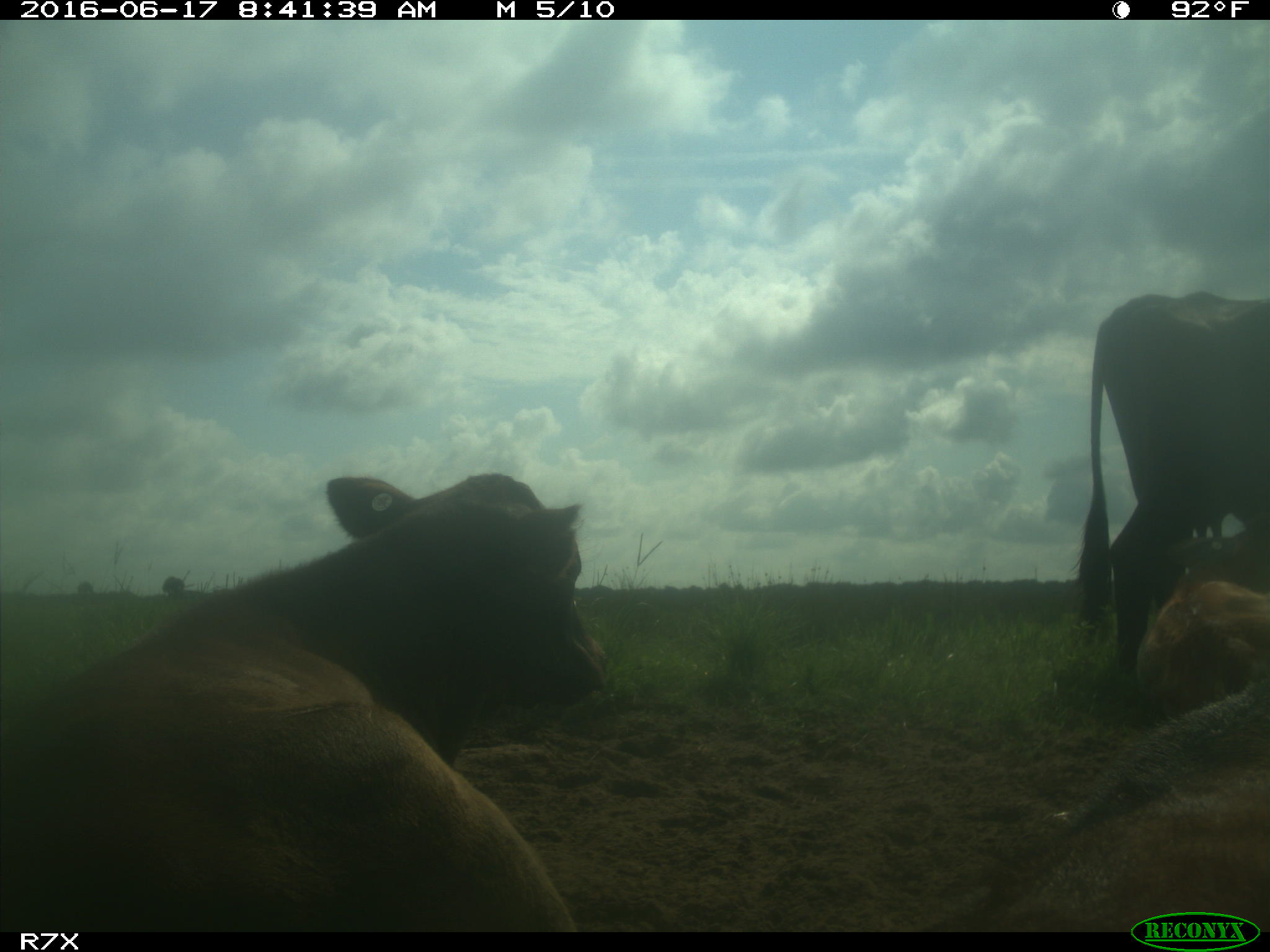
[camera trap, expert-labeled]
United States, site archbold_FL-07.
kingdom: Animalia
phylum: Chordata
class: Mammalia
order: Artiodactyla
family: Bovidae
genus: Bos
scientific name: Bos taurus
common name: domestic cow